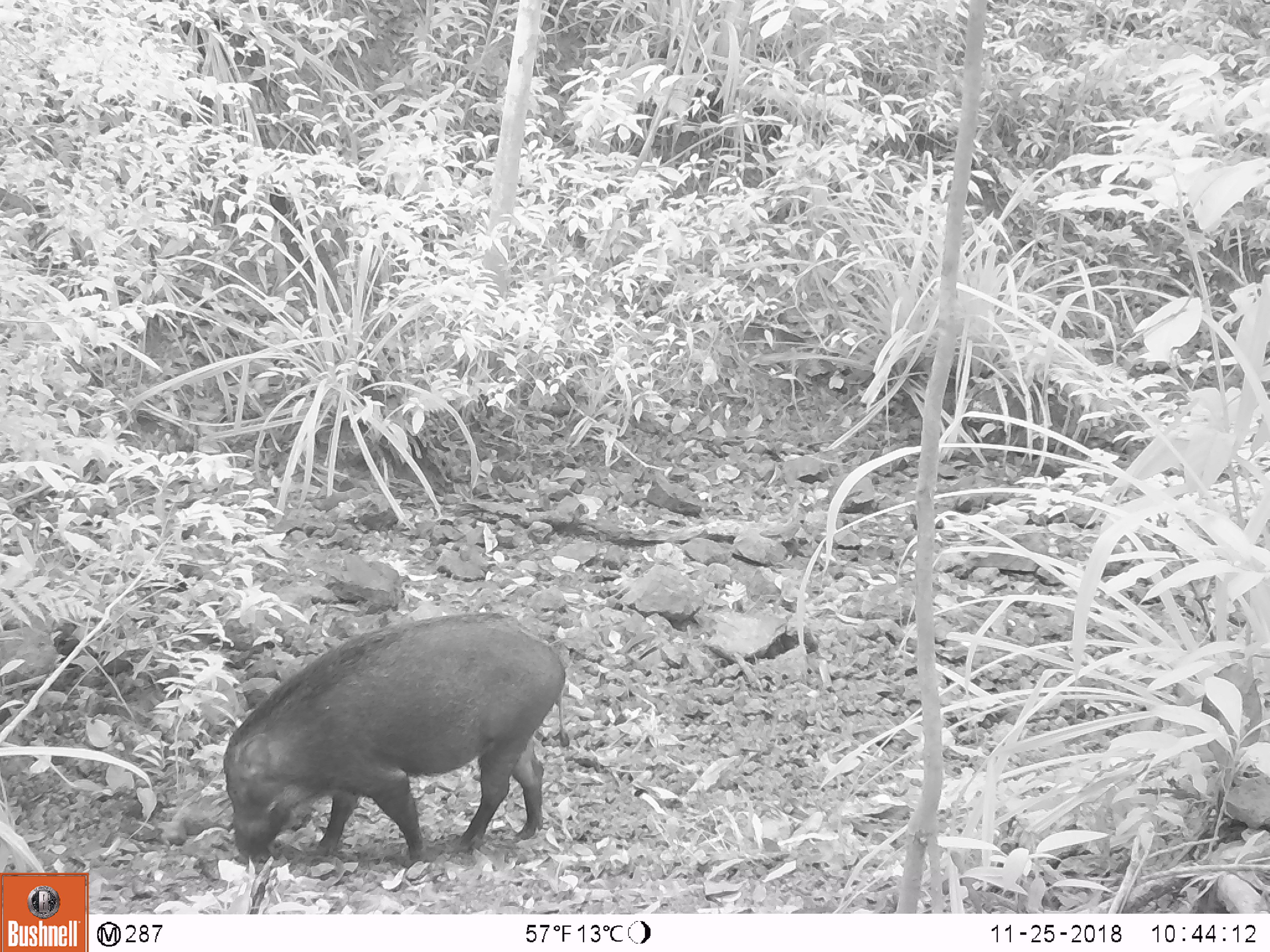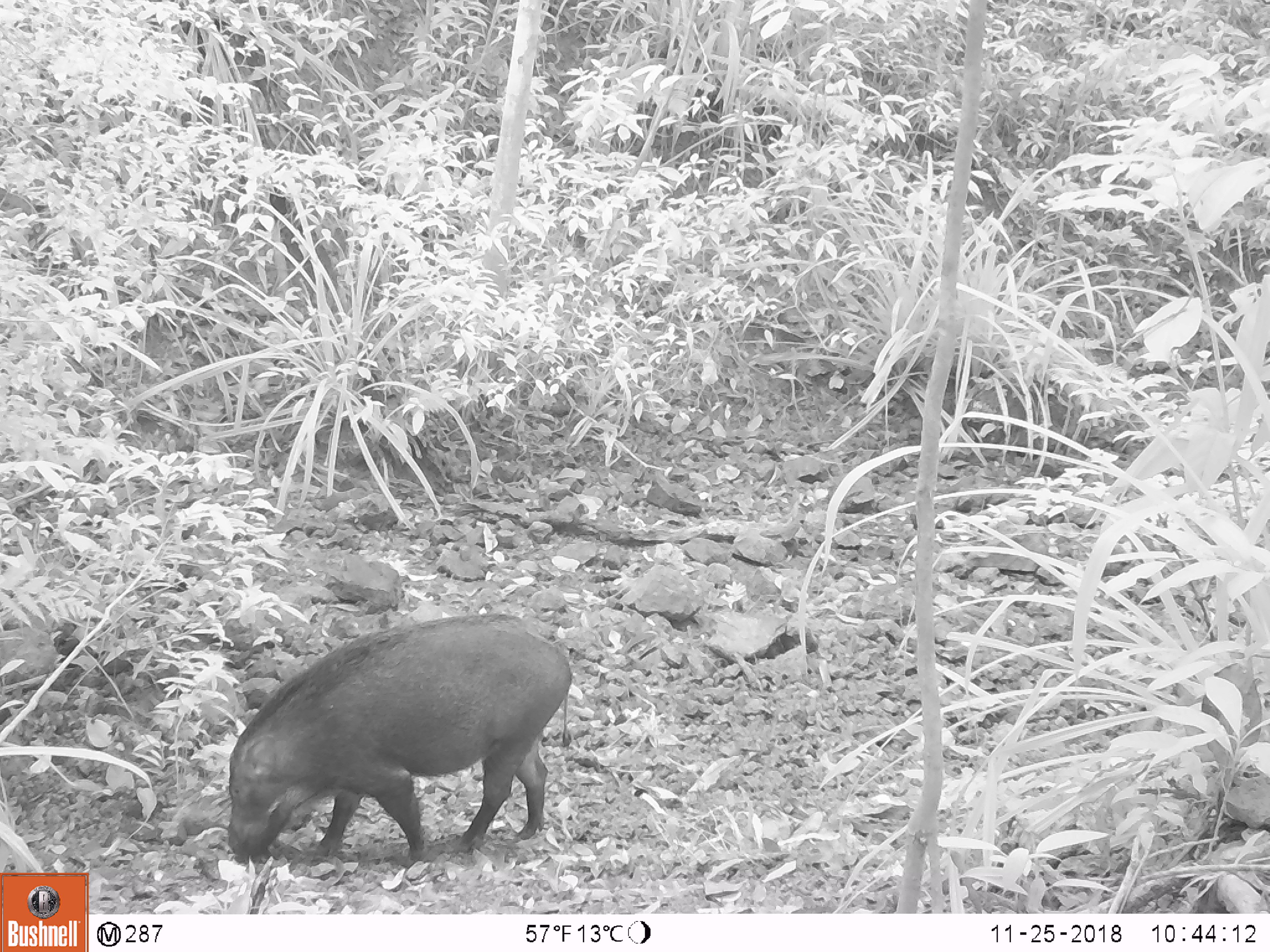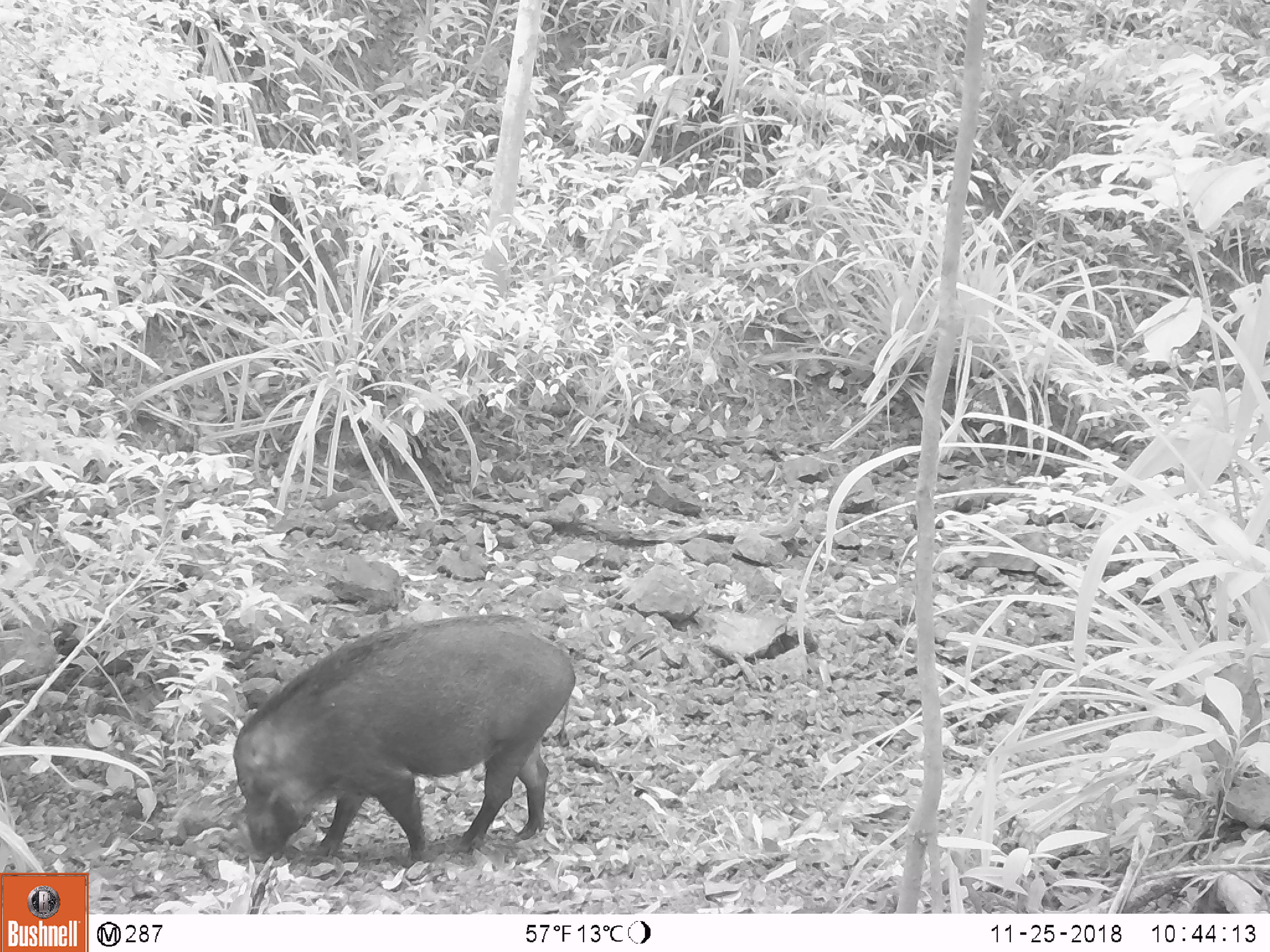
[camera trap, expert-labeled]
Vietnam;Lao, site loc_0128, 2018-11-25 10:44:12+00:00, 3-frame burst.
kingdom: Animalia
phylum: Chordata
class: Mammalia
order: Artiodactyla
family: Suidae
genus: Sus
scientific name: Sus scrofa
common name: eurasian wild pig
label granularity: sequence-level